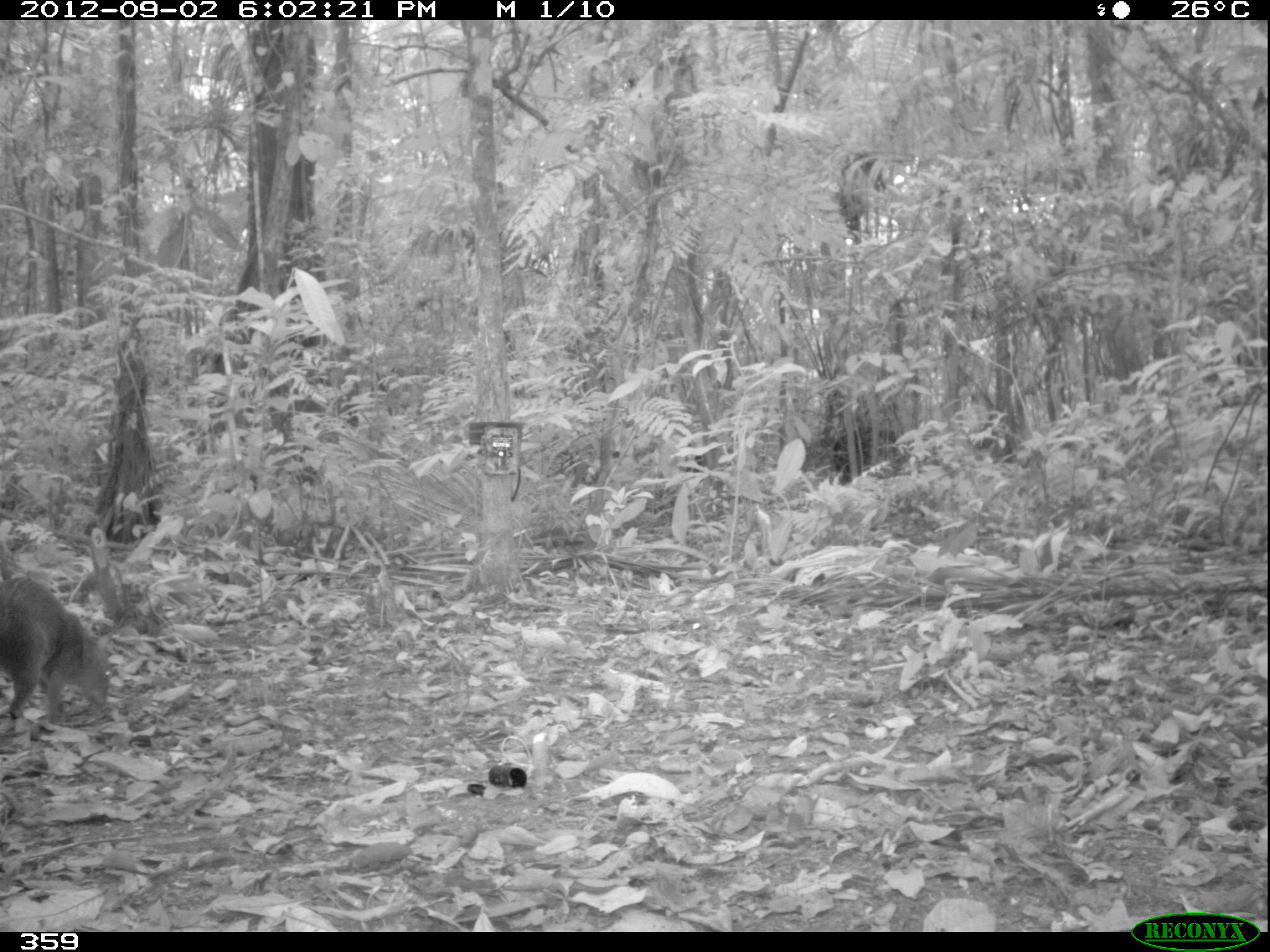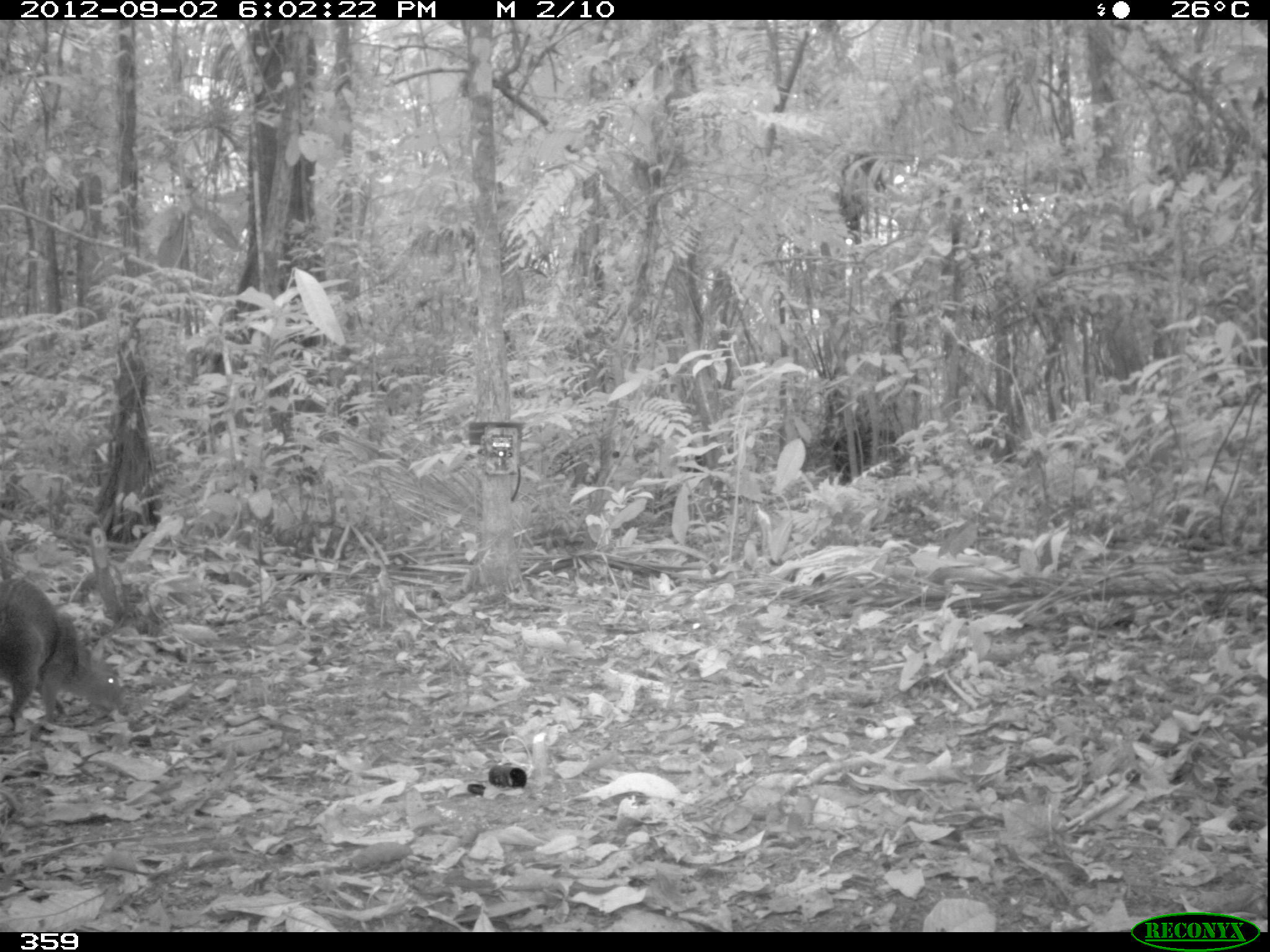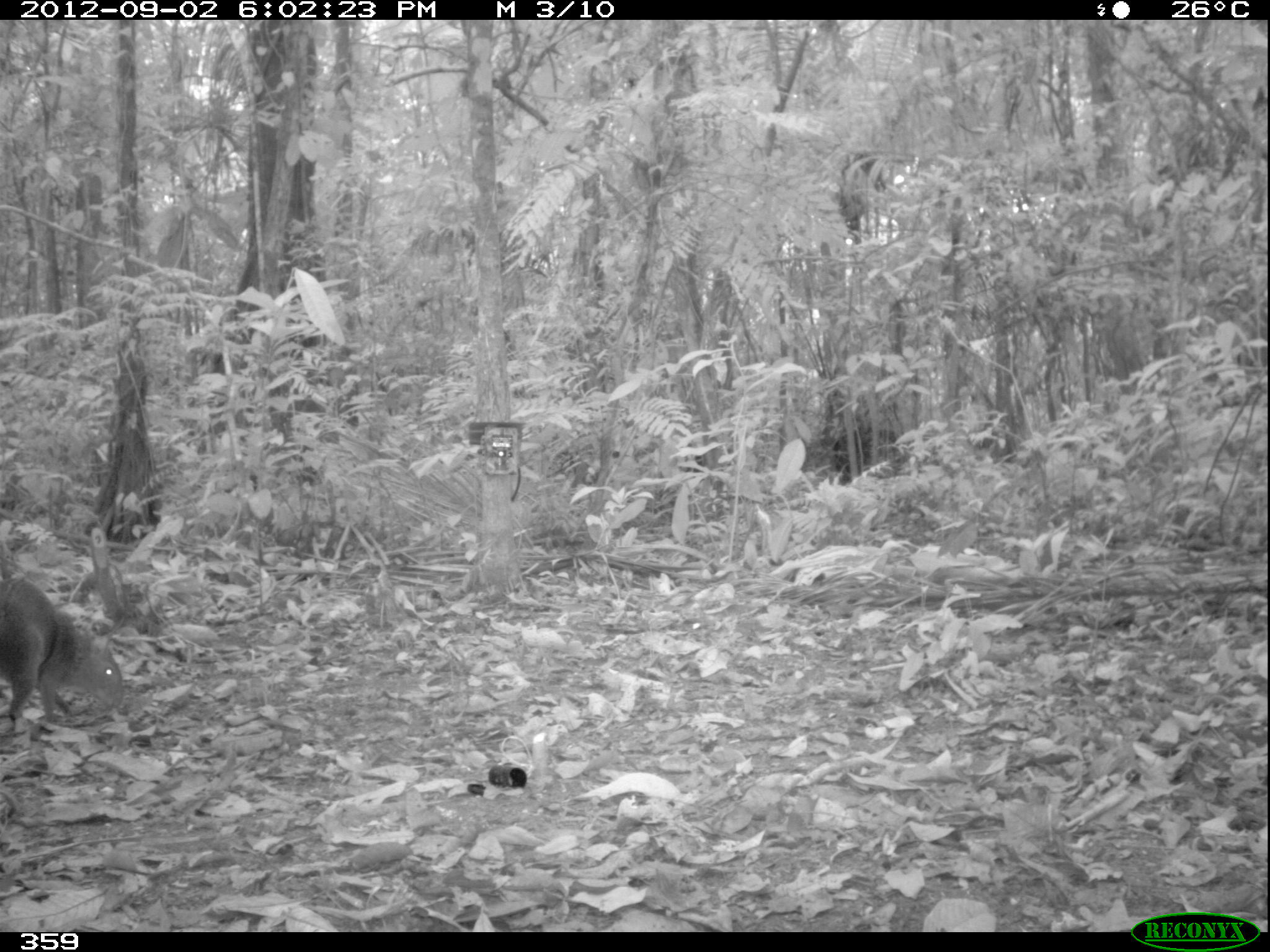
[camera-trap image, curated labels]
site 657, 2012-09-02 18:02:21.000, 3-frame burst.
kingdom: Animalia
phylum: Chordata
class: Mammalia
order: Rodentia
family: Dasyproctidae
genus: Dasyprocta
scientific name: Dasyprocta punctata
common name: central american agouti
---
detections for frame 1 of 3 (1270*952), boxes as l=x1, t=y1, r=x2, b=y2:
dasyprocta punctata: l=0, t=573, r=106, b=727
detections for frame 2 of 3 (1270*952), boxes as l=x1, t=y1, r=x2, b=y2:
dasyprocta punctata: l=0, t=579, r=120, b=733